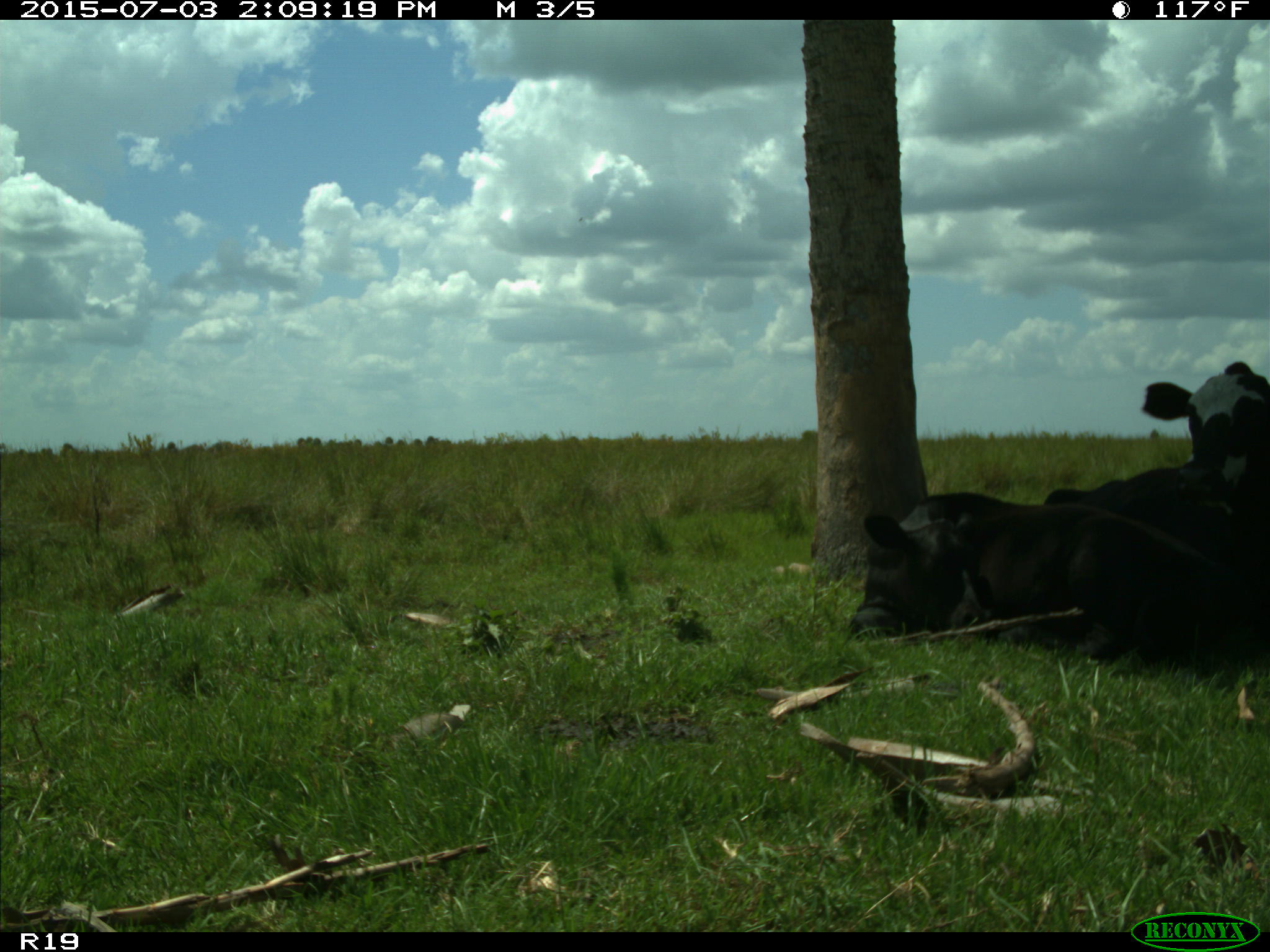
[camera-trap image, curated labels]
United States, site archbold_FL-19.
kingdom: Animalia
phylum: Chordata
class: Mammalia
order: Artiodactyla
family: Bovidae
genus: Bos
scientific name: Bos taurus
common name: domestic cow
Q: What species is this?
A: Bos taurus (domestic cow).